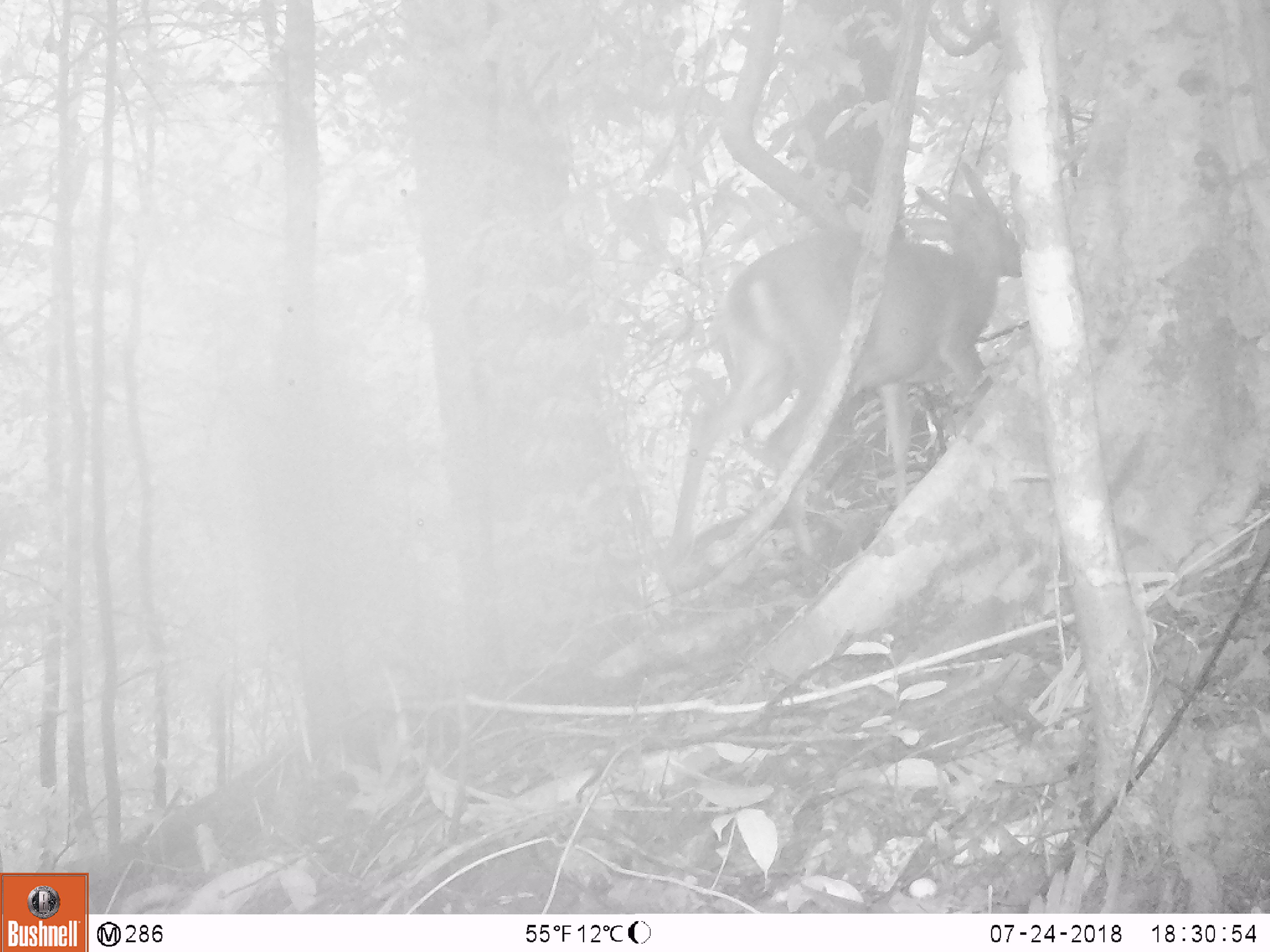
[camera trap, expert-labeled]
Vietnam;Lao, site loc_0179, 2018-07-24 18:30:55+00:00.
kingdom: Animalia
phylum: Chordata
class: Mammalia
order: Artiodactyla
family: Cervidae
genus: Muntiacus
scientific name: Muntiacus vuquangensis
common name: large-antlered muntjac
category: large antlered muntjac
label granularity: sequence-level